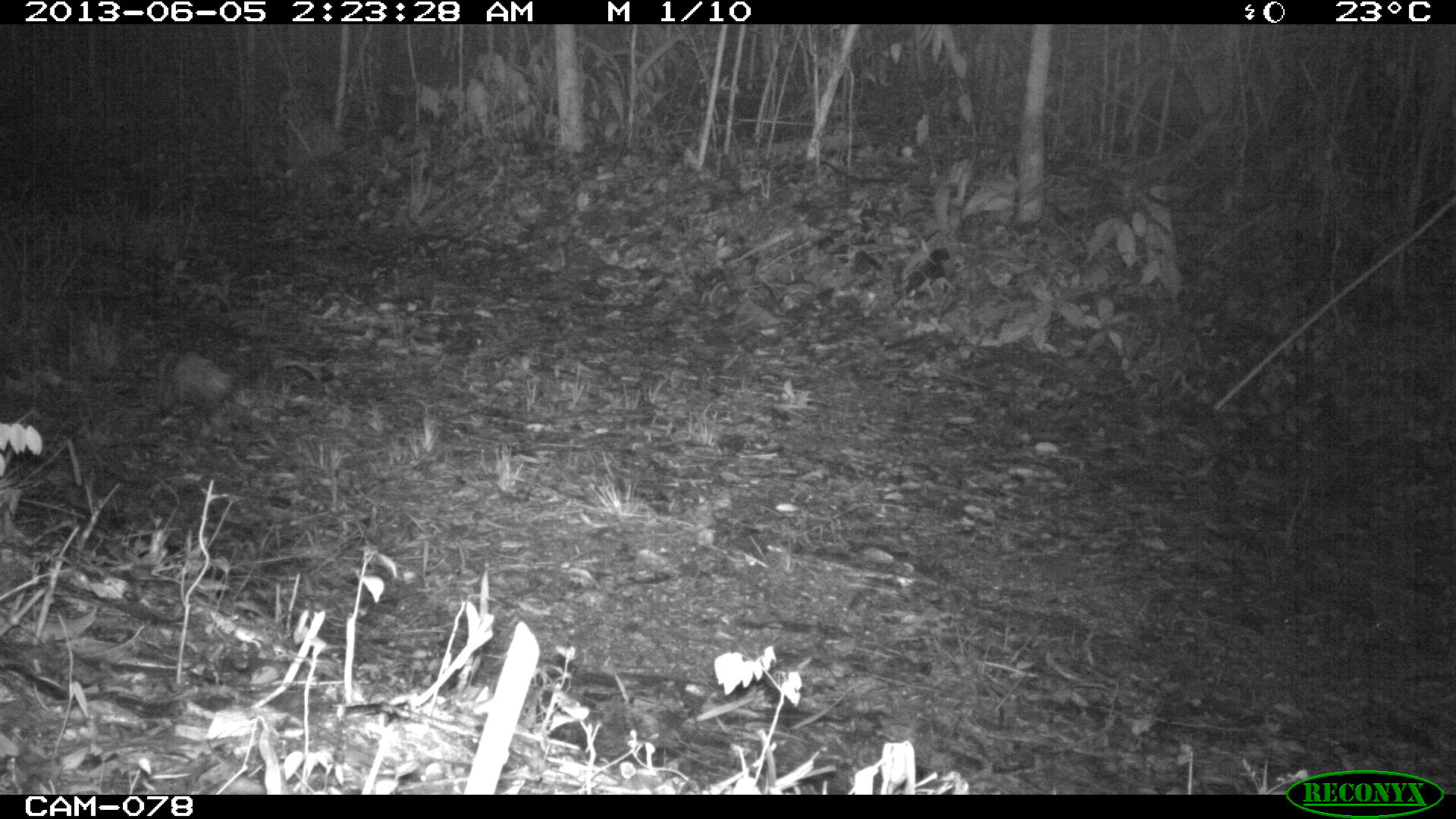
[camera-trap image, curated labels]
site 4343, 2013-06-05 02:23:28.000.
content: unidentified animal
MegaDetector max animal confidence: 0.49